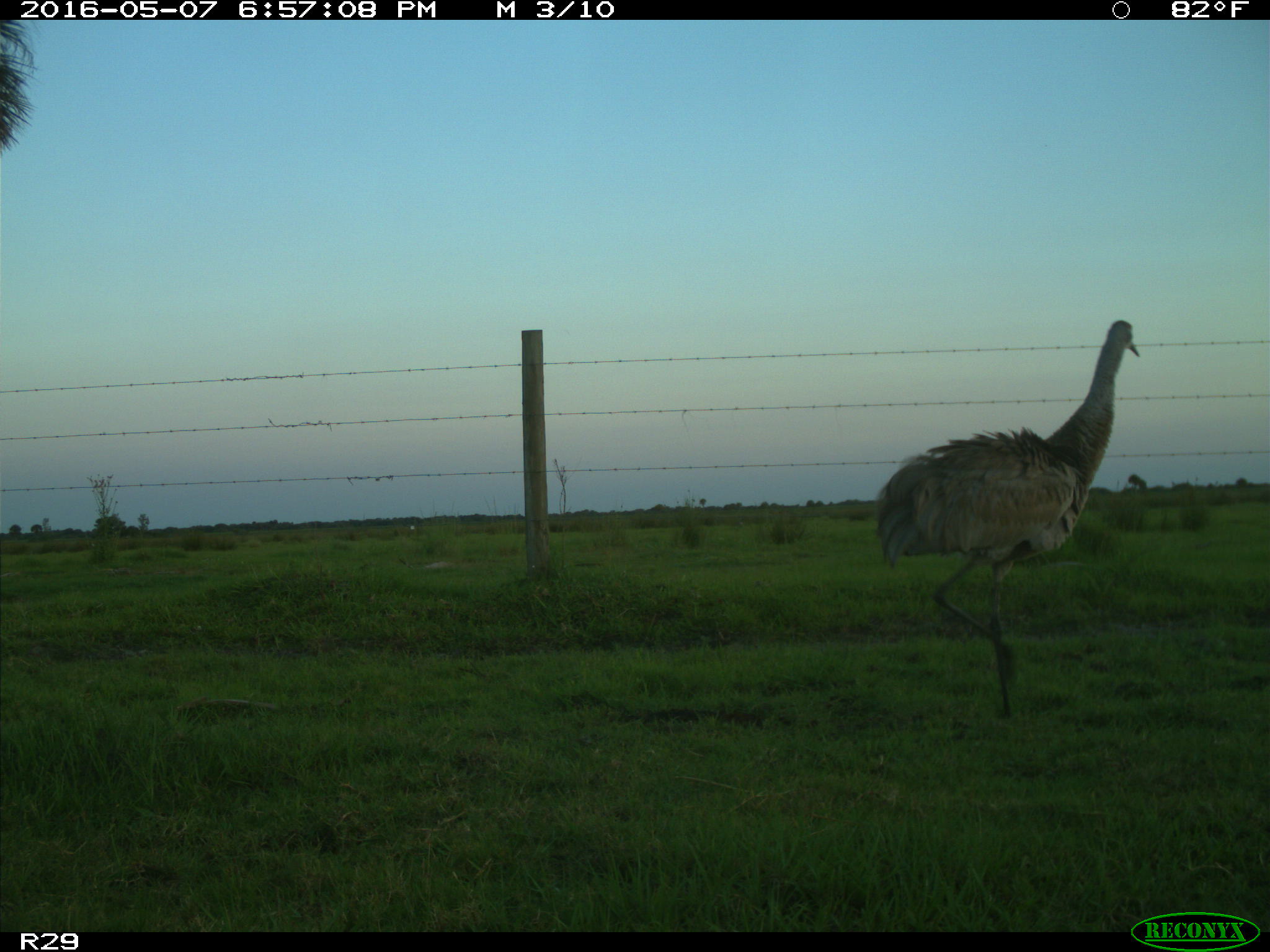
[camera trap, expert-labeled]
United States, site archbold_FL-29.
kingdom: Animalia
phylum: Chordata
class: Aves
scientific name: Aves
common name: birds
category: unidentified bird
Unidentified bird (birds) (Aves).